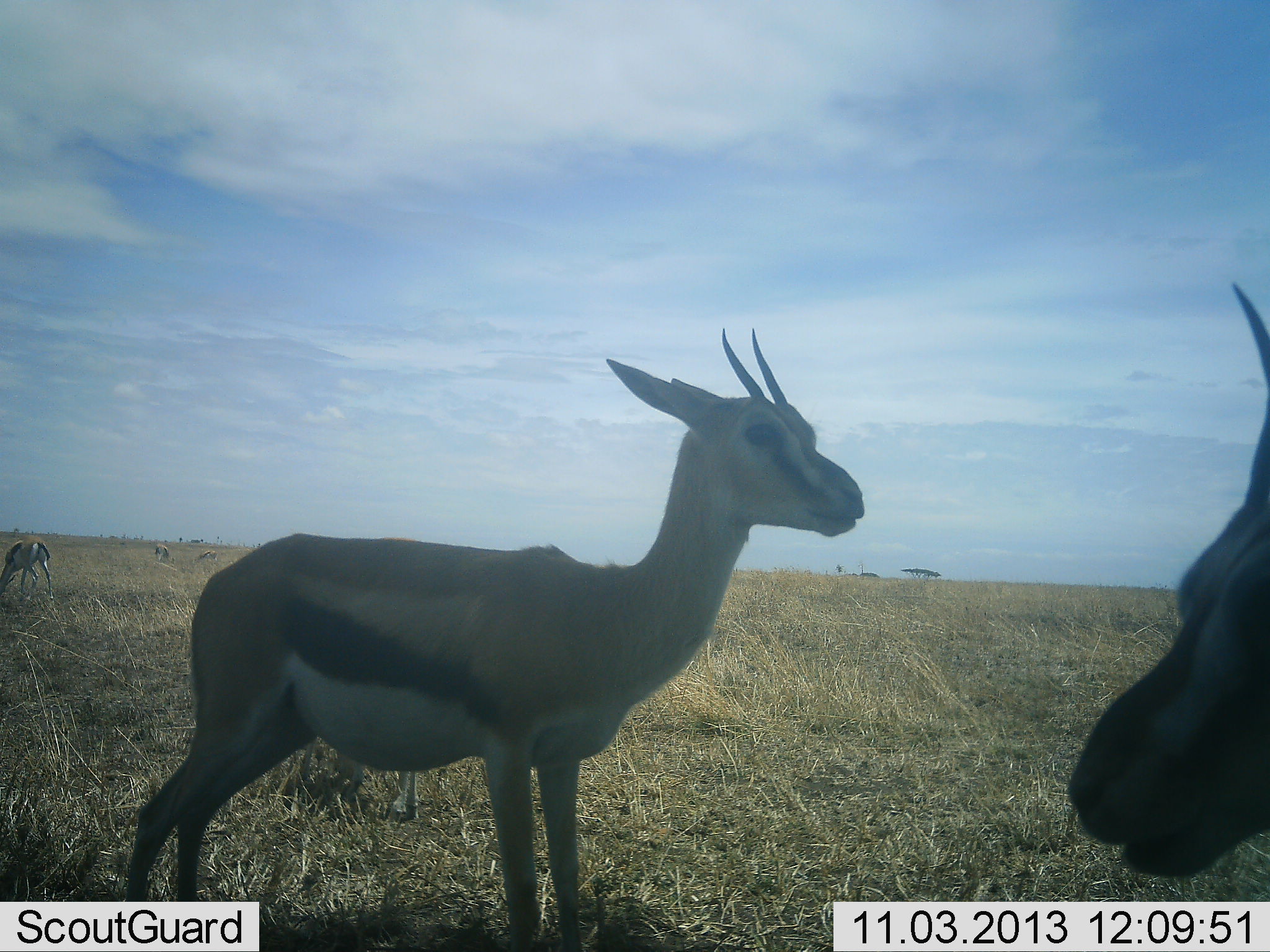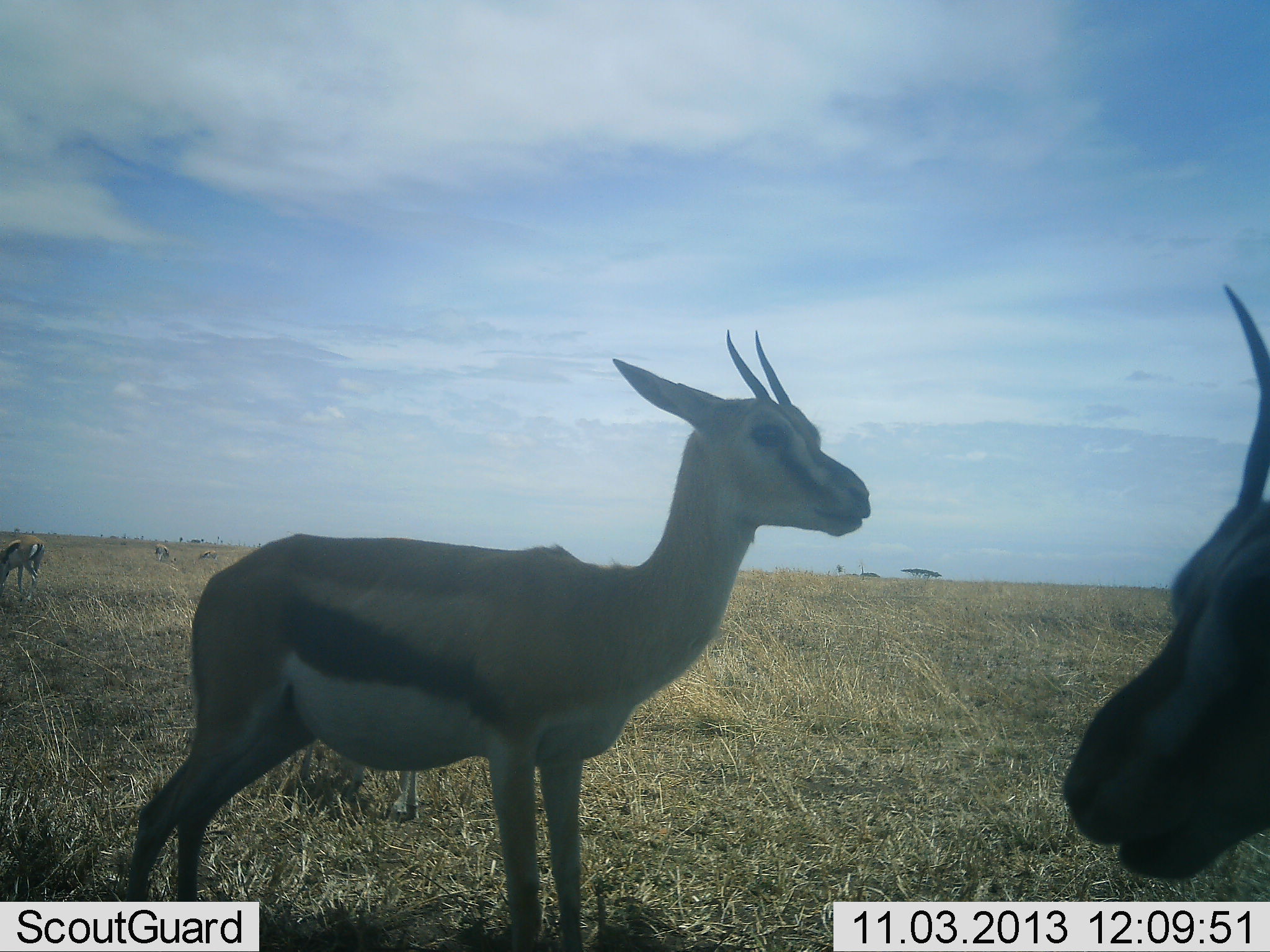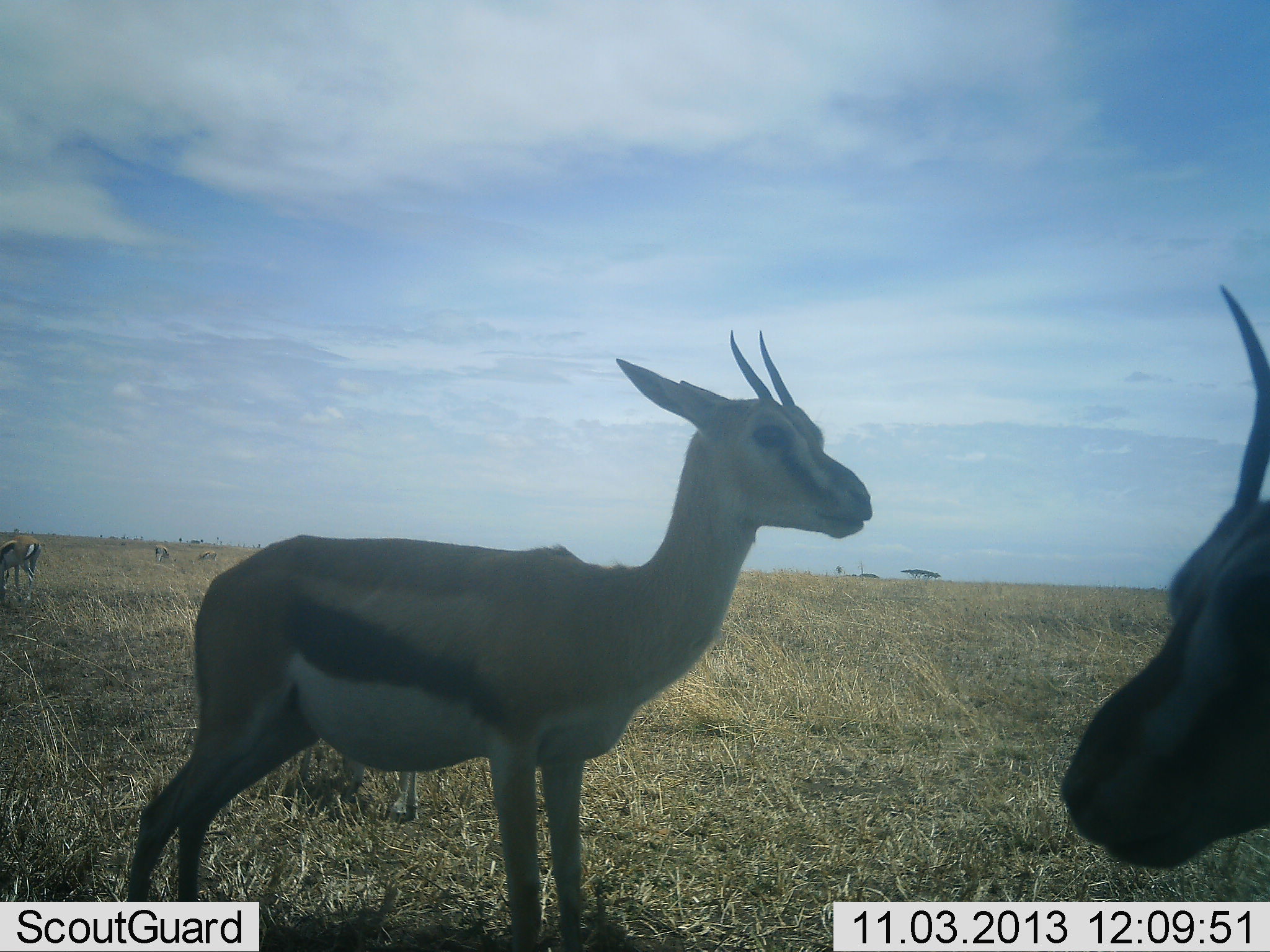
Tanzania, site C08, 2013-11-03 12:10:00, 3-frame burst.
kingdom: Animalia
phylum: Chordata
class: Mammalia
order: Artiodactyla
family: Bovidae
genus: Eudorcas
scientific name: Eudorcas thomsonii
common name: thomson's gazelle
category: gazellethomsons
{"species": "gazellethomsons (thomson's gazelle) (Eudorcas thomsonii)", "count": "5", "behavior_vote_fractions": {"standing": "100%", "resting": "0%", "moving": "0%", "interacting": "0%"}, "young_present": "0%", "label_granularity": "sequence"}